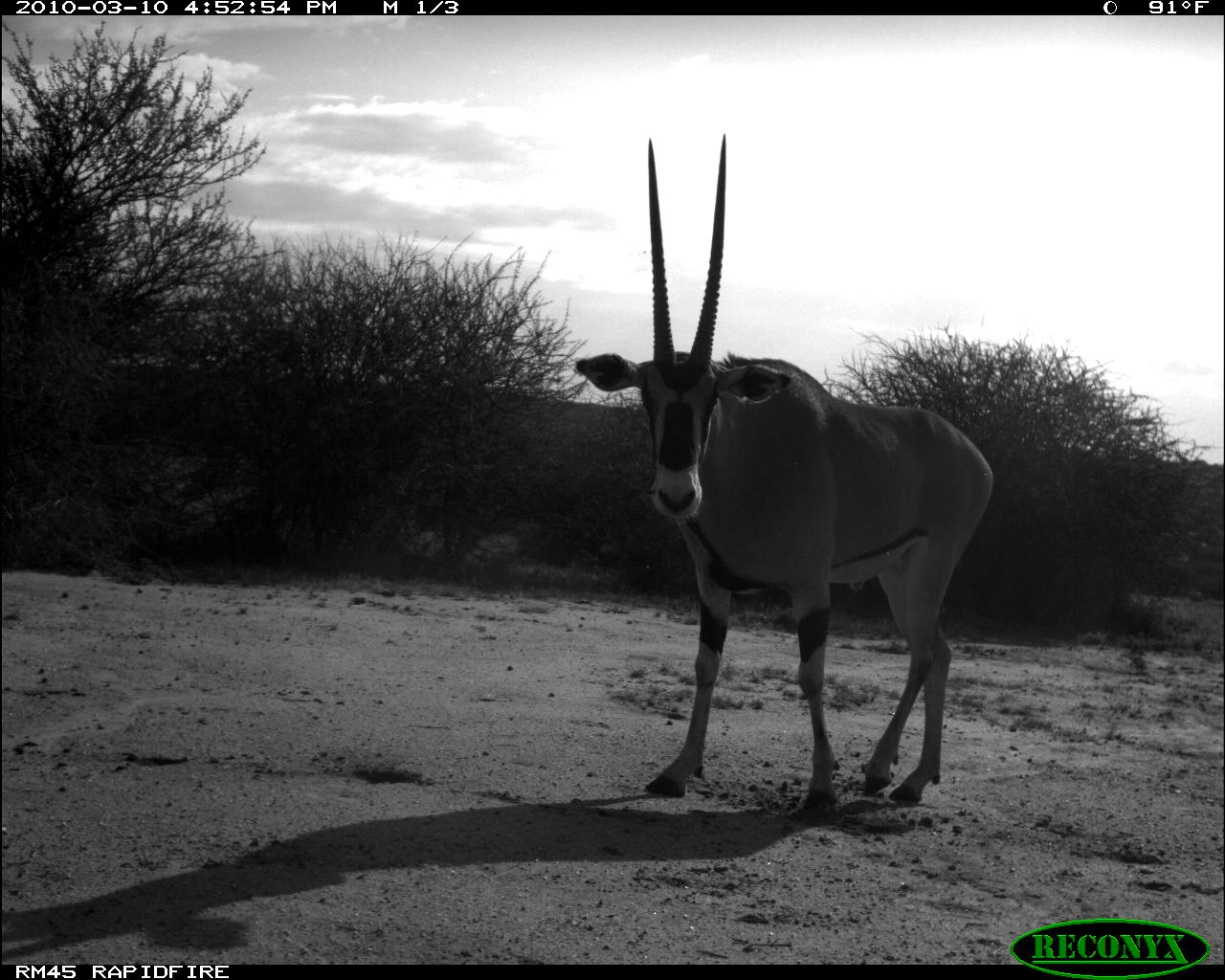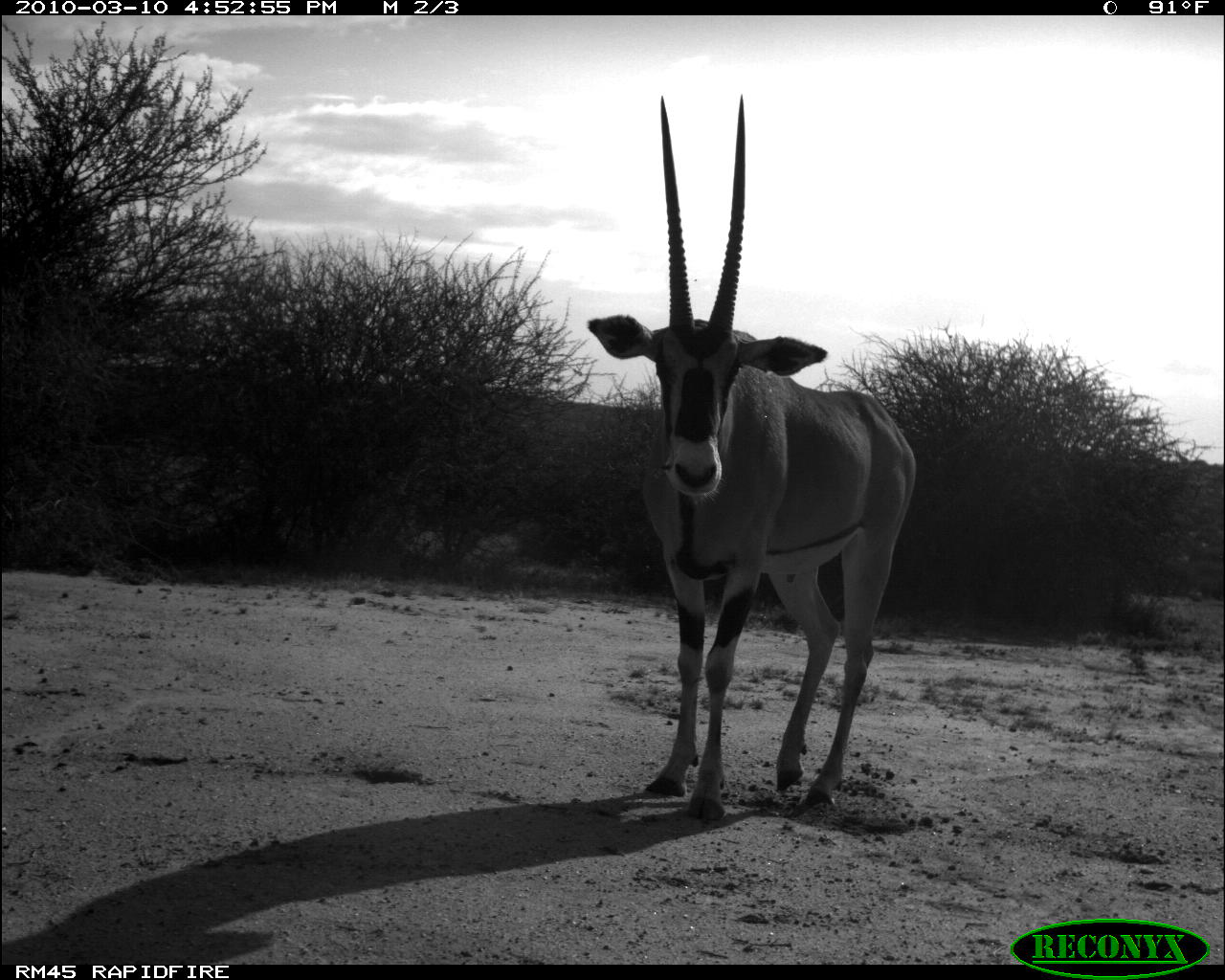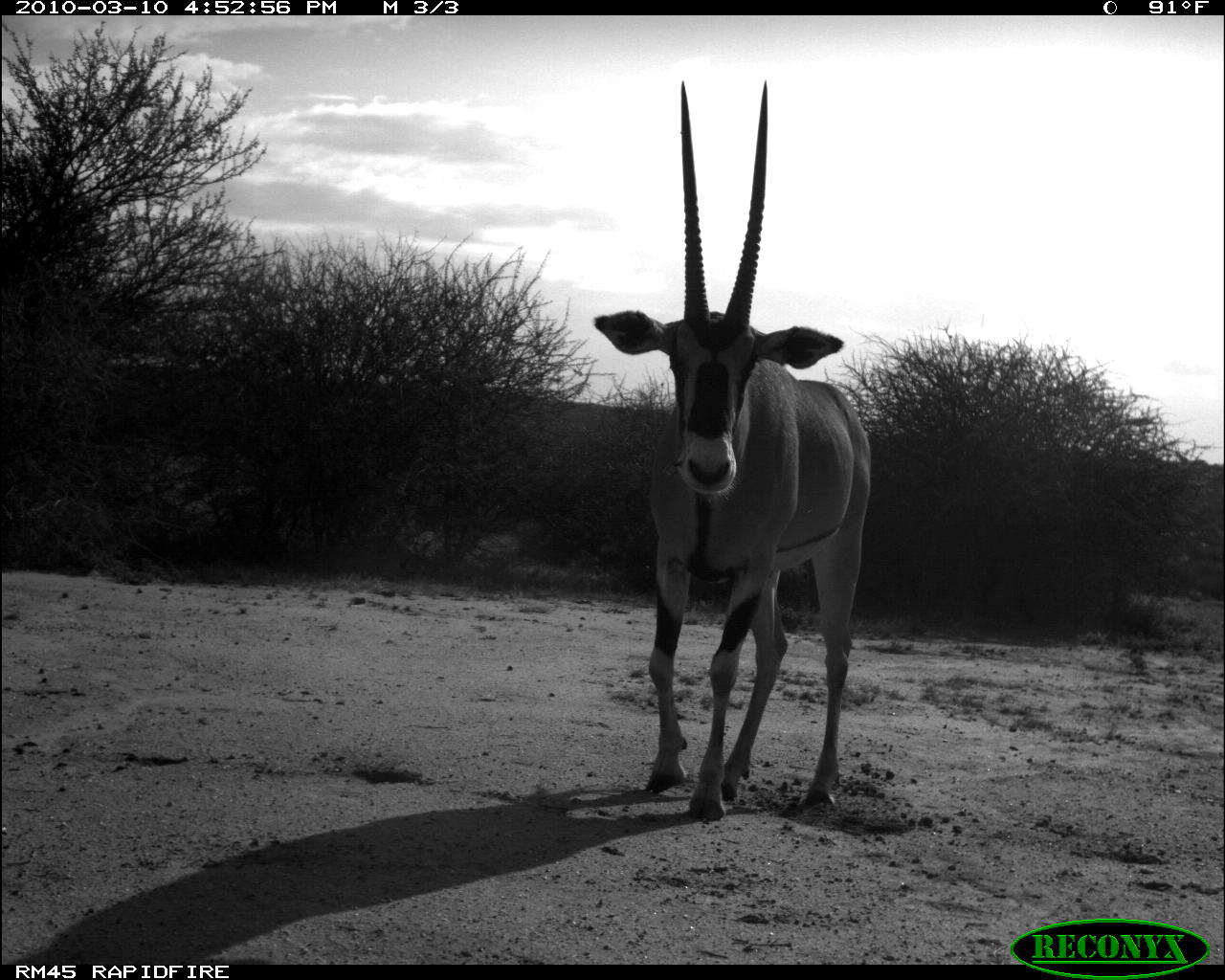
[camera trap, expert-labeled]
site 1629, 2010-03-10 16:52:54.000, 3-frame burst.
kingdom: Animalia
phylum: Chordata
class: Mammalia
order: Artiodactyla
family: Bovidae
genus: Oryx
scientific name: Oryx beisa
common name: east african oryx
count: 1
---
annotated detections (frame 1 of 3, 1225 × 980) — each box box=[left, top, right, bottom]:
oryx beisa: box=[571, 132, 995, 809]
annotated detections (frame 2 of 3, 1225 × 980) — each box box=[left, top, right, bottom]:
oryx beisa: box=[582, 88, 919, 823]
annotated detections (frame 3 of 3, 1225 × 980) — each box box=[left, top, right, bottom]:
oryx beisa: box=[588, 78, 873, 823]